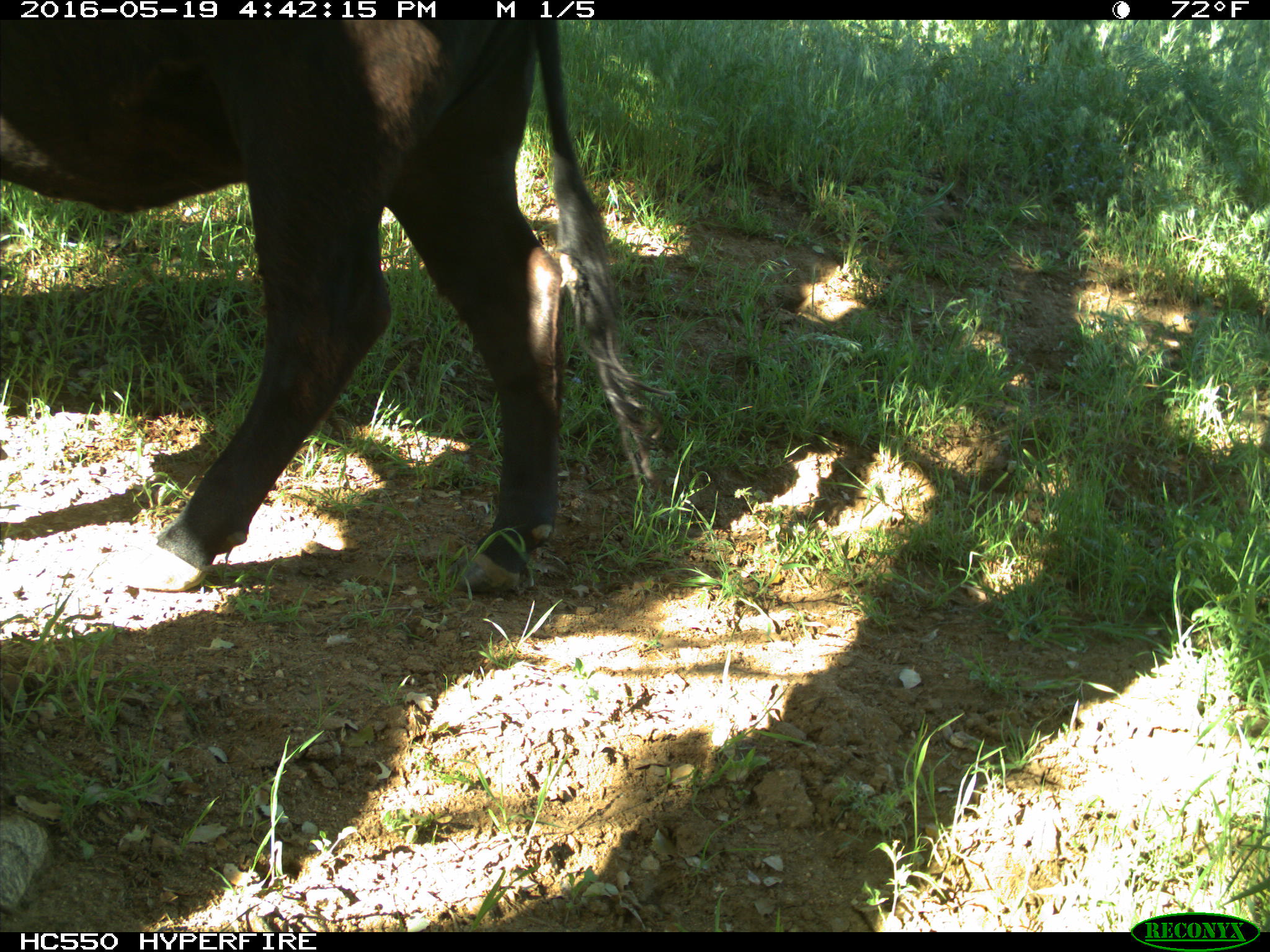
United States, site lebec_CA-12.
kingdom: Animalia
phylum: Chordata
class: Mammalia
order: Artiodactyla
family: Bovidae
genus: Bos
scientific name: Bos taurus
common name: domestic cow